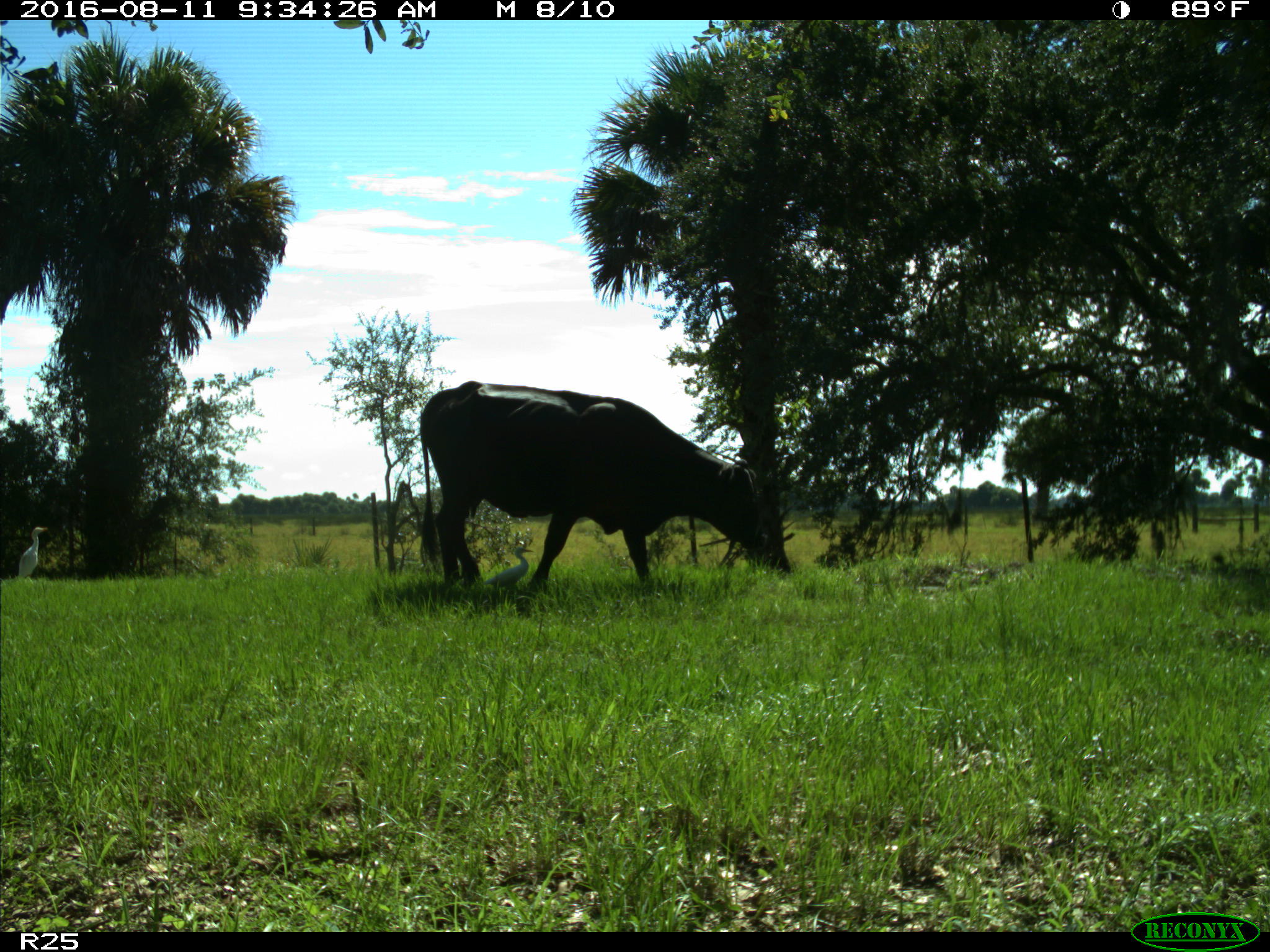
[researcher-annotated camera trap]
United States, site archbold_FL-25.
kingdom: Animalia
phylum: Chordata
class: Mammalia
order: Artiodactyla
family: Bovidae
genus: Bos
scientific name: Bos taurus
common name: domestic cow